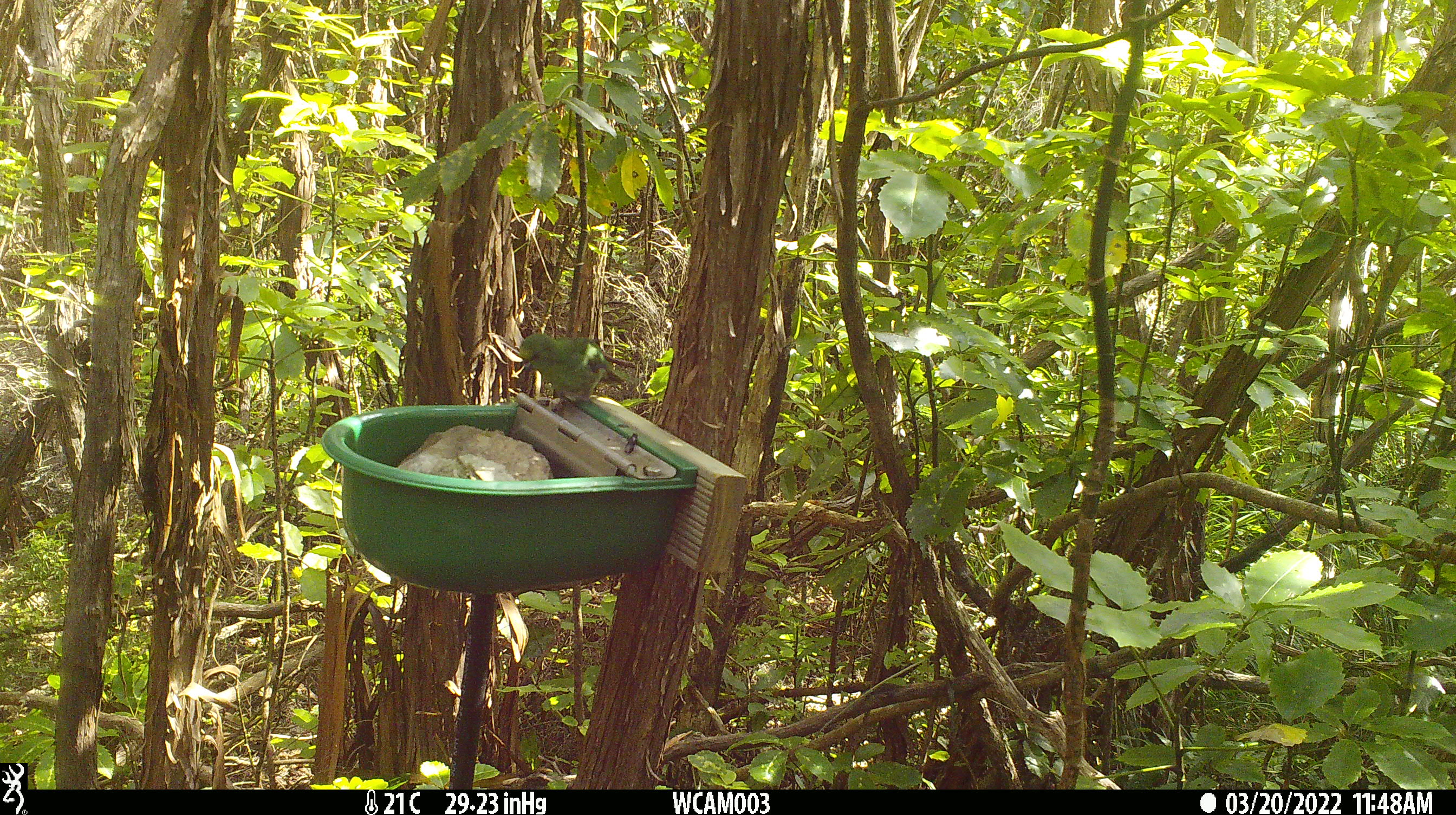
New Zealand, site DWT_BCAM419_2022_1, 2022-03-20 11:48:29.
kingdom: Animalia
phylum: Chordata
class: Aves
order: Psittaciformes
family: Psittaculidae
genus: Cyanoramphus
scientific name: Cyanoramphus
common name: parakeet